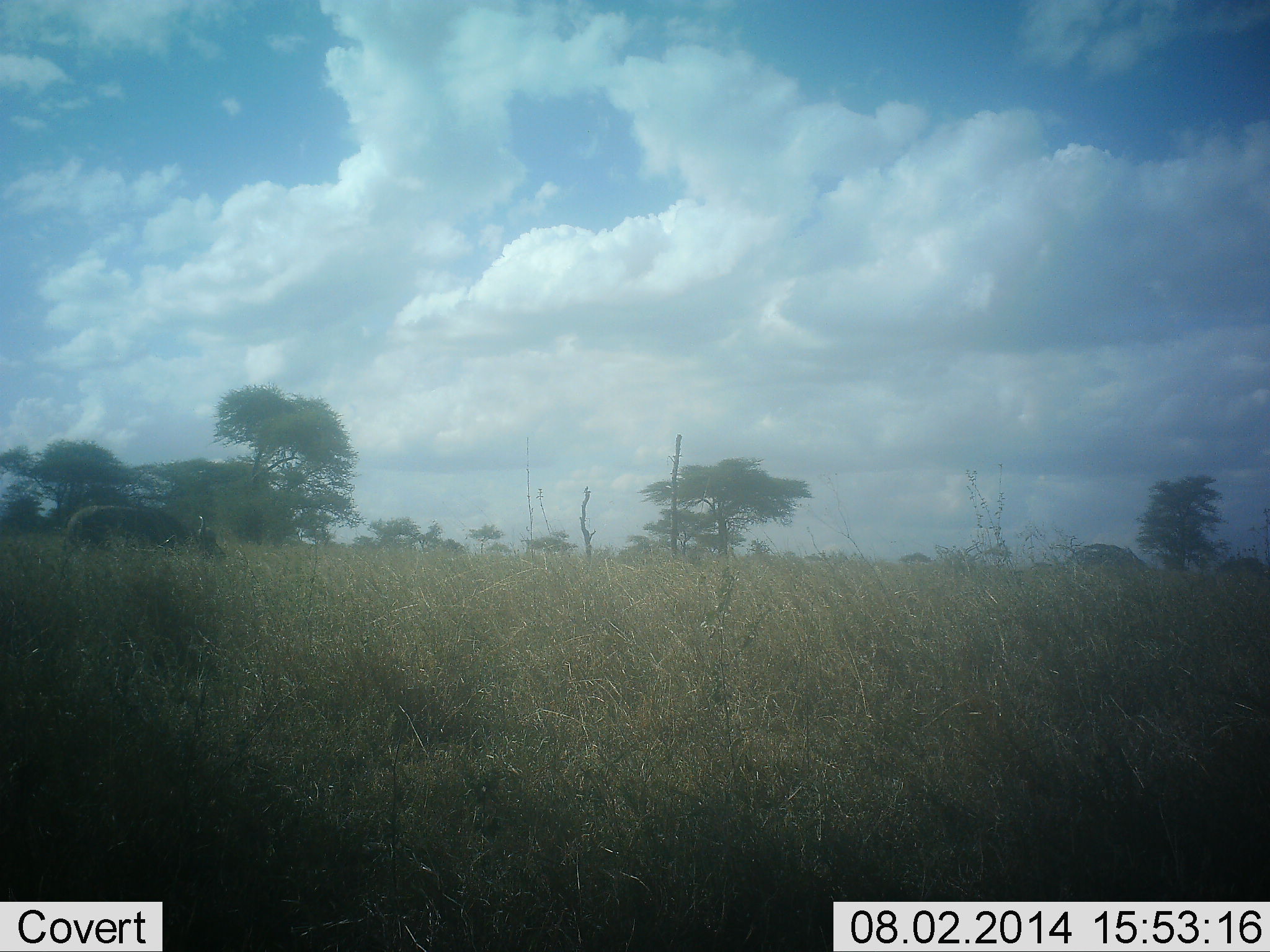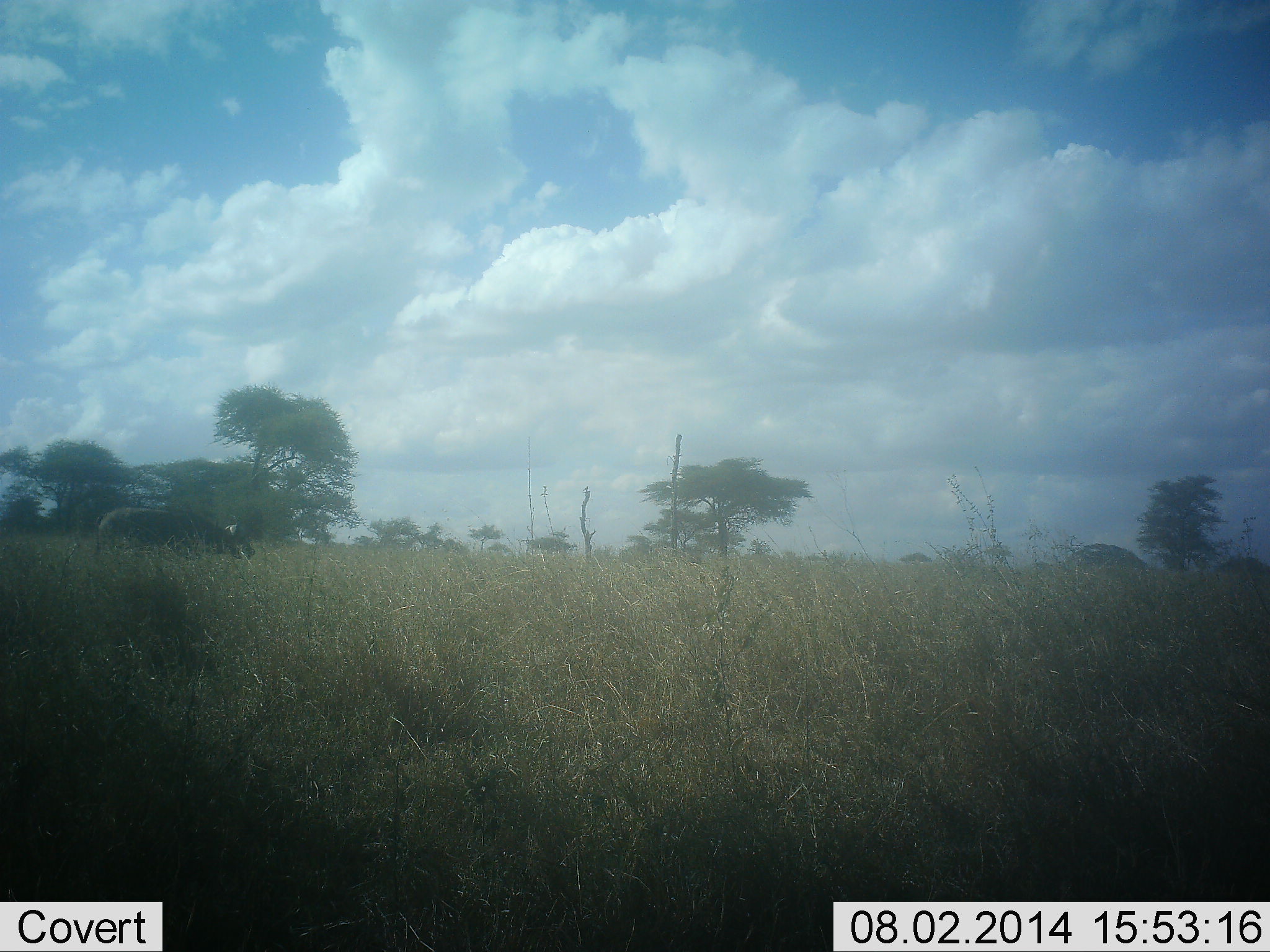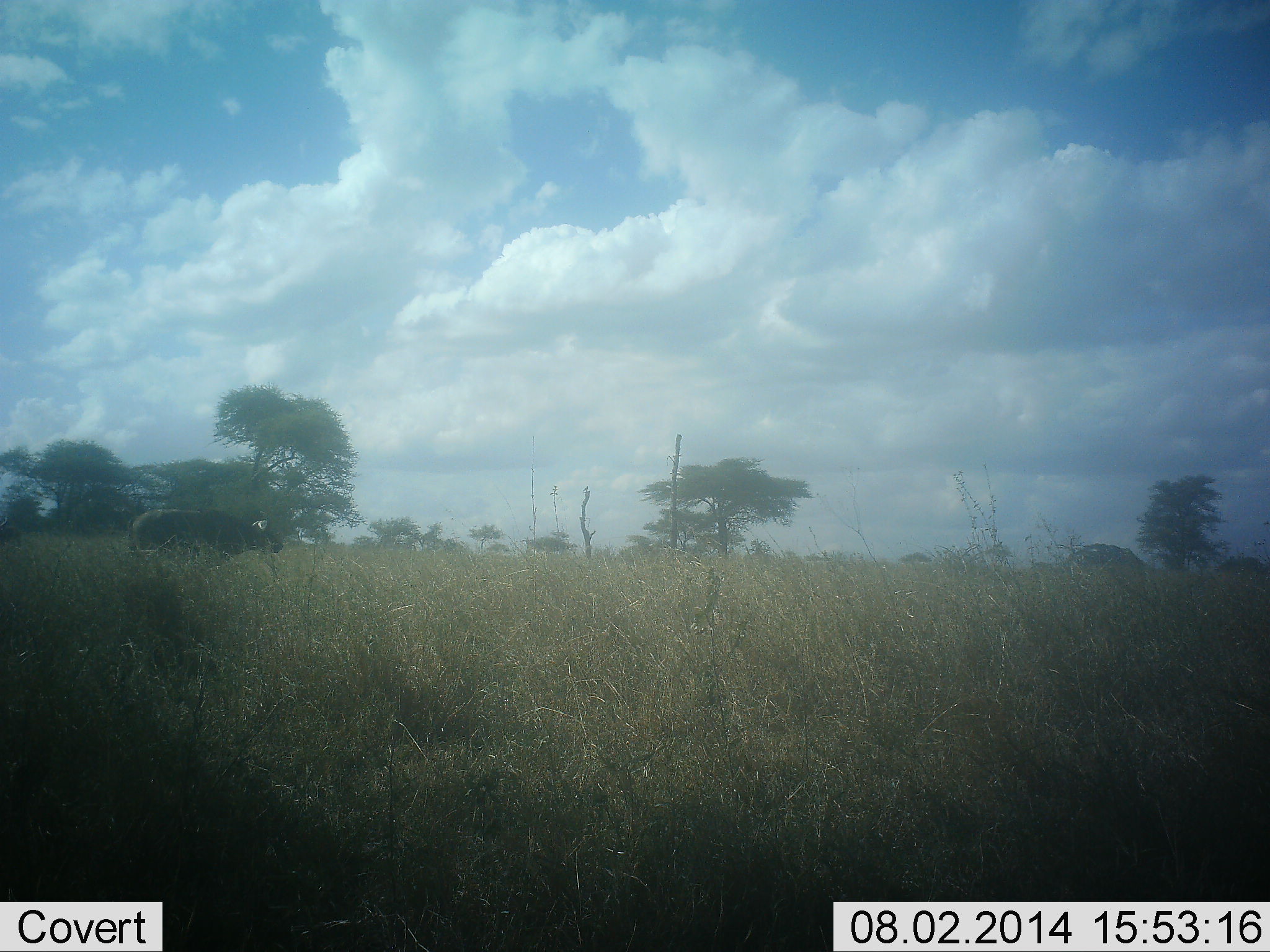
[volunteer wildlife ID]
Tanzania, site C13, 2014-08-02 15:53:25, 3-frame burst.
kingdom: Animalia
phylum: Chordata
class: Mammalia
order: Artiodactyla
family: Bovidae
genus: Syncerus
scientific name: Syncerus caffer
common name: cape buffalo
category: buffalo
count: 1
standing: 0%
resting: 0%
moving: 100%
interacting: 0%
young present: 0%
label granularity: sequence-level